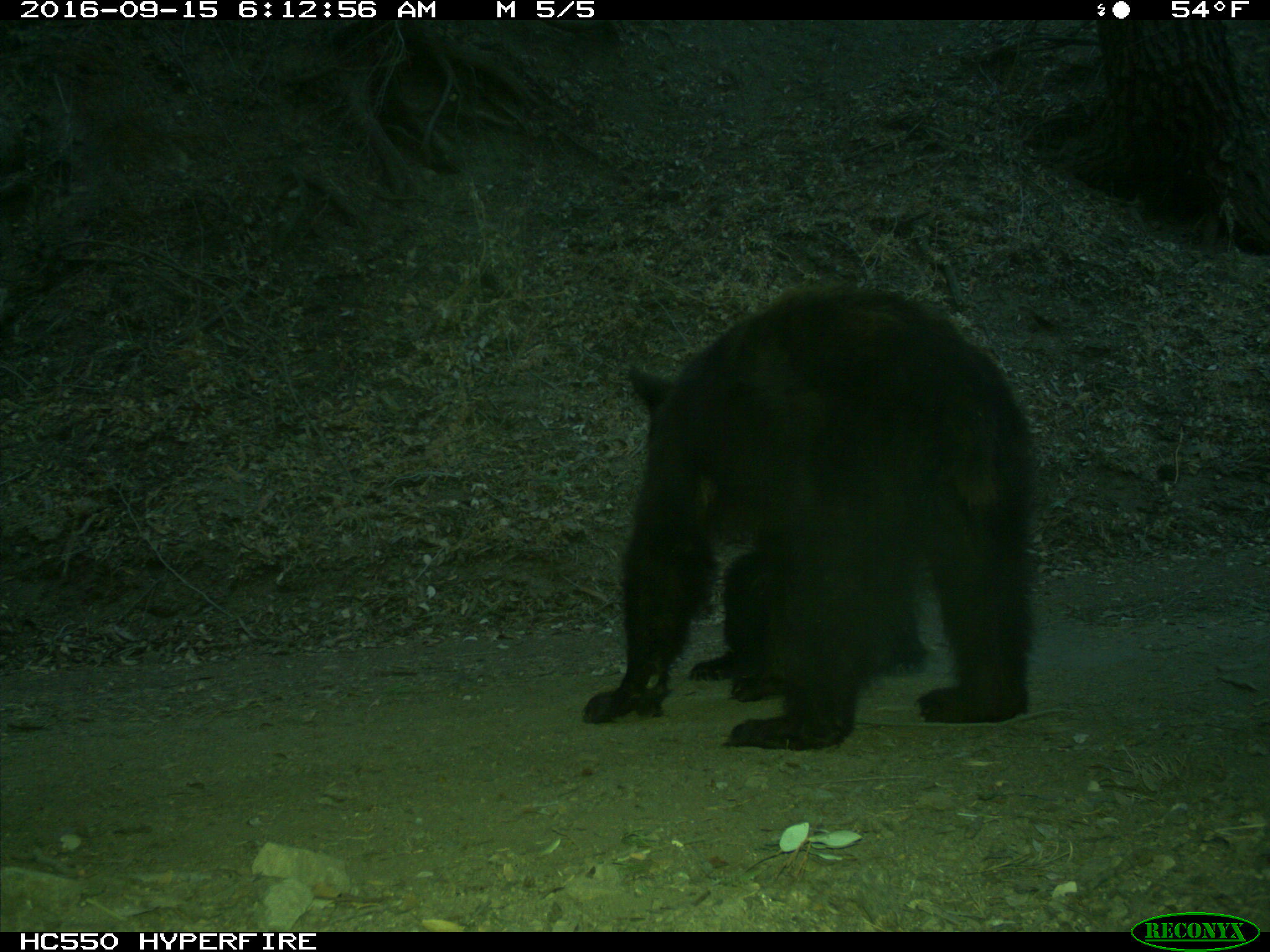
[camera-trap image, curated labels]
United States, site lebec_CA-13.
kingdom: Animalia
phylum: Chordata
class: Mammalia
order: Carnivora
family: Ursidae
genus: Ursus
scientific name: Ursus americanus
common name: american black bear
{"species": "Ursus americanus (american black bear)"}